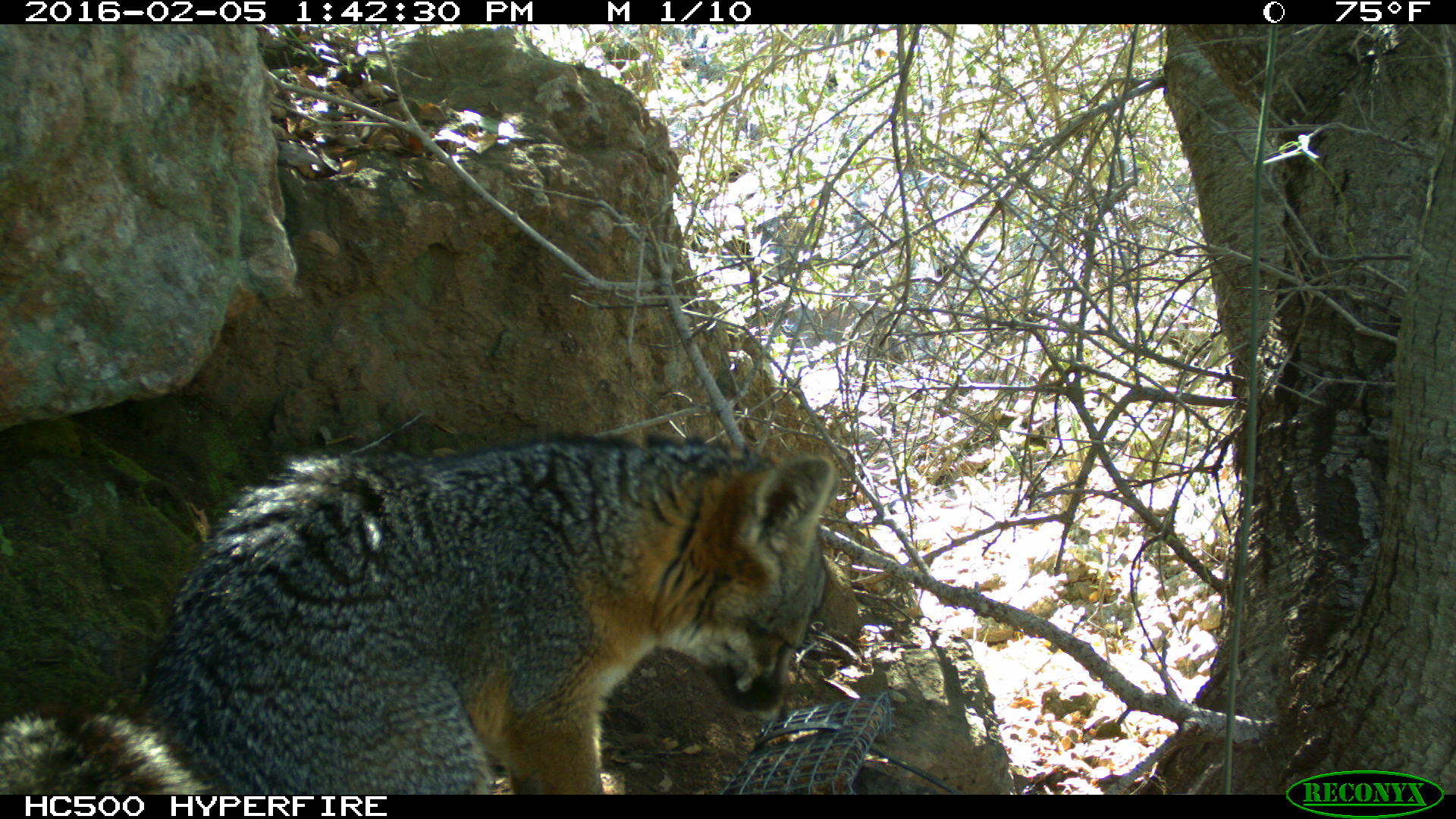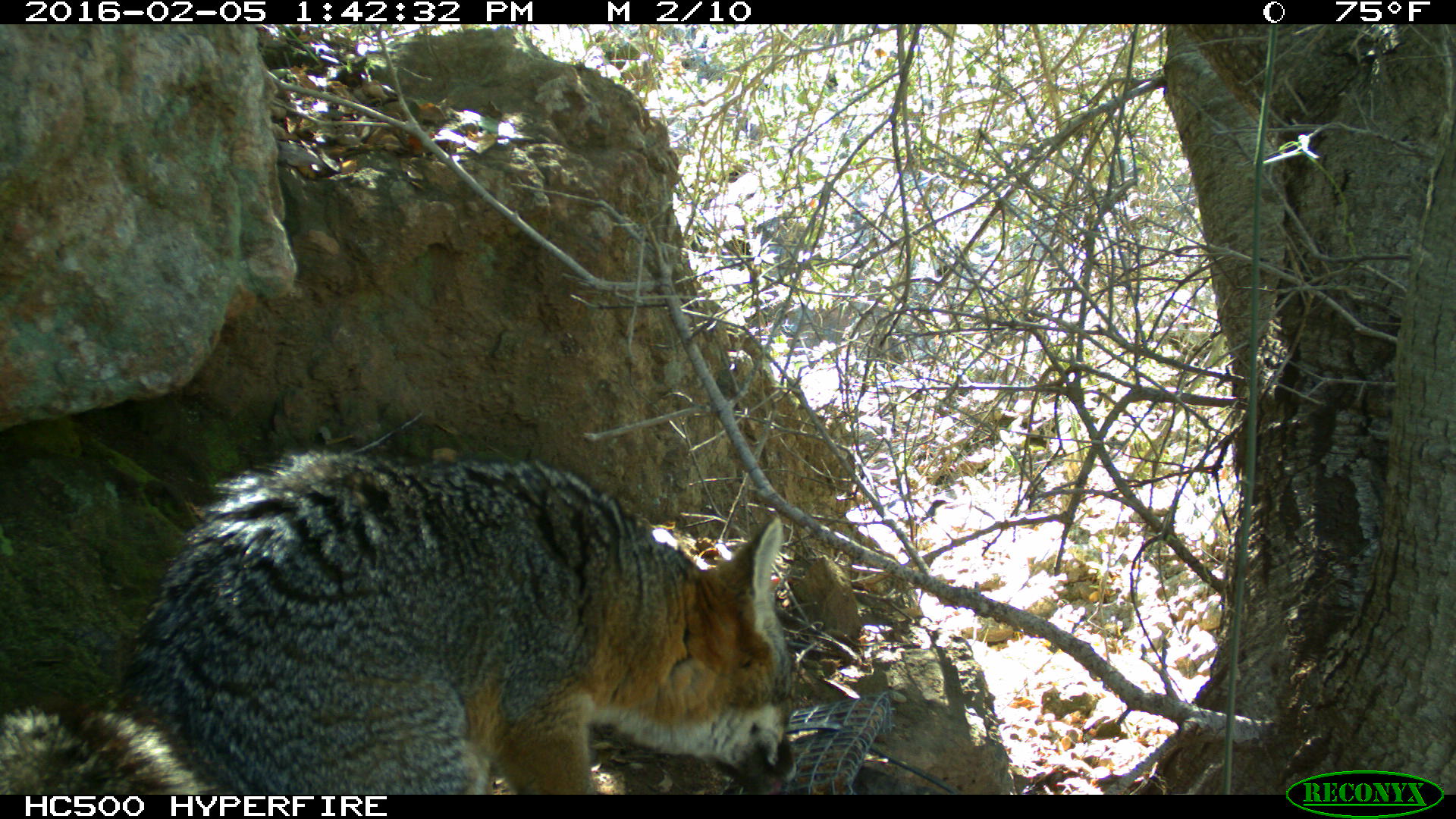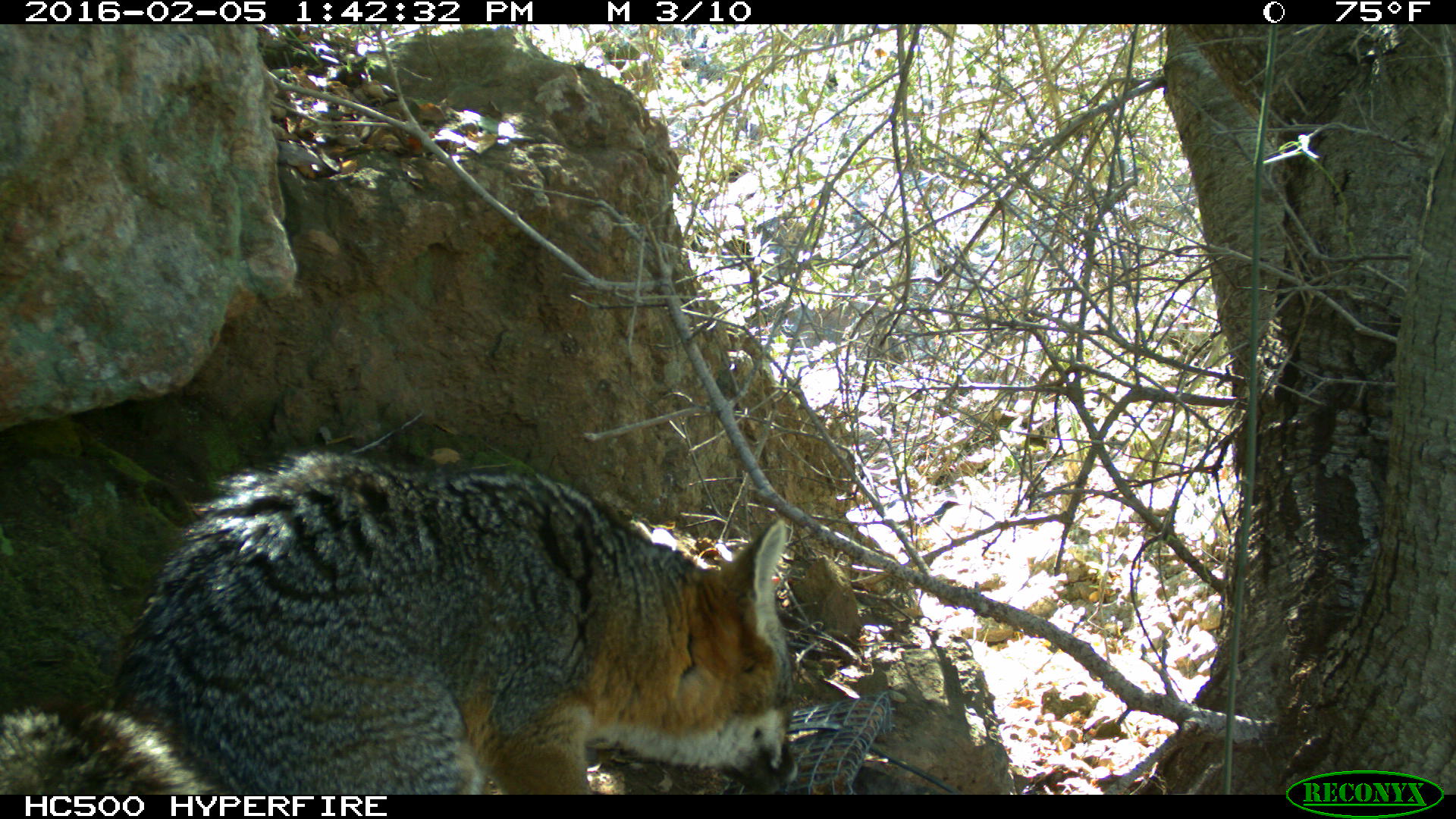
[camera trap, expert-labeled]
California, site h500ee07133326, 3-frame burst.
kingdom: Animalia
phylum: Chordata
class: Mammalia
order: Carnivora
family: Canidae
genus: Urocyon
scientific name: Urocyon littoralis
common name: island fox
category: fox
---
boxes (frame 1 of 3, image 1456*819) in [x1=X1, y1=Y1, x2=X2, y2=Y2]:
fox: [x1=0, y1=431, x2=840, y2=794]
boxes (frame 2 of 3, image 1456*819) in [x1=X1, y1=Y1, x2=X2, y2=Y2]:
fox: [x1=0, y1=449, x2=793, y2=794]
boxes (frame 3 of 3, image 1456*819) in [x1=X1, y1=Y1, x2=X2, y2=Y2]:
fox: [x1=0, y1=447, x2=799, y2=792]